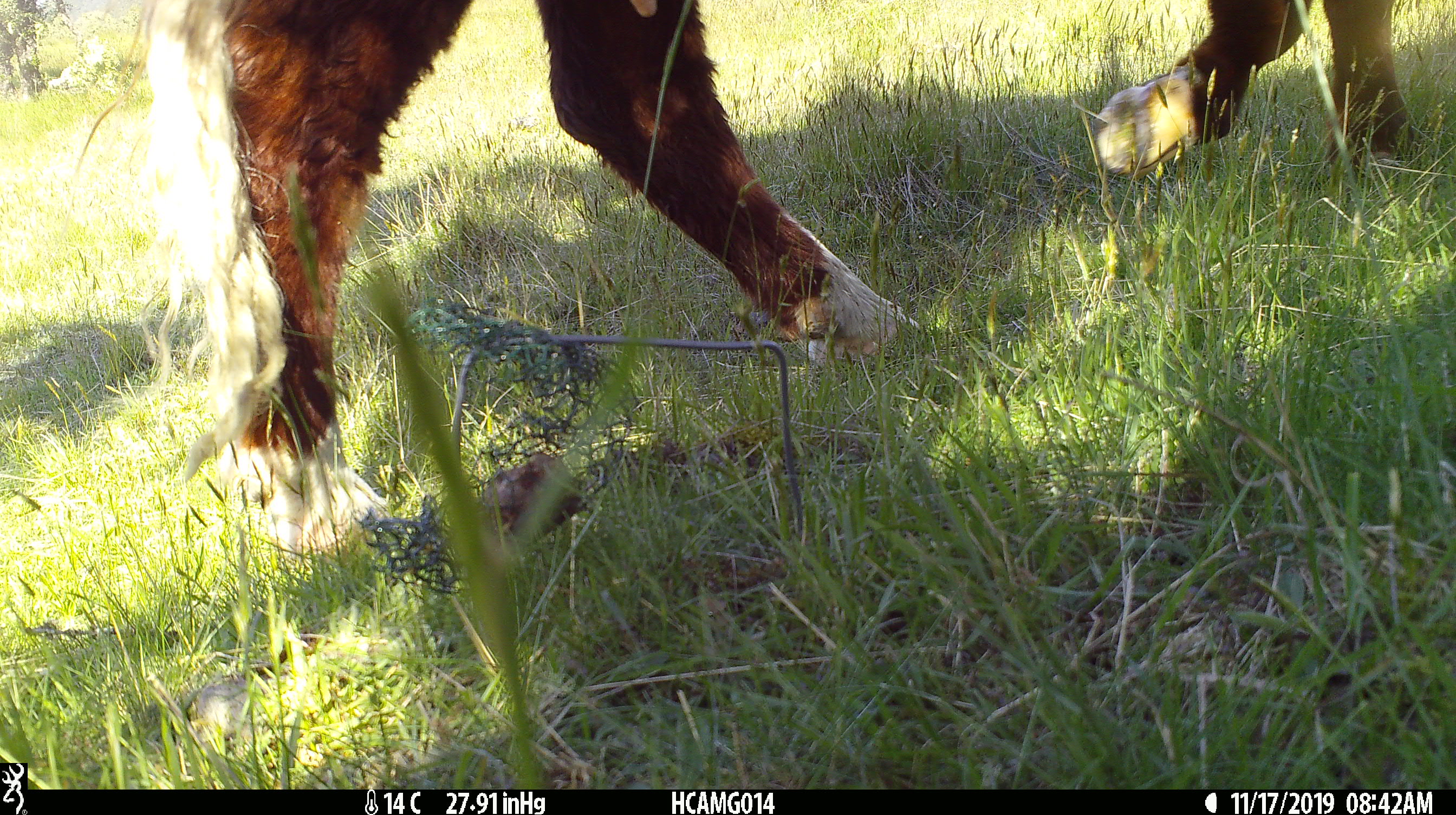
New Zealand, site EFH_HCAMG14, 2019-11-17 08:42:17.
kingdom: Animalia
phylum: Chordata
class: Mammalia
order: Artiodactyla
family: Bovidae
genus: Bos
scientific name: Bos taurus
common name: domestic cow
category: cow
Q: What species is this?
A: Cow (domestic cow) (Bos taurus).